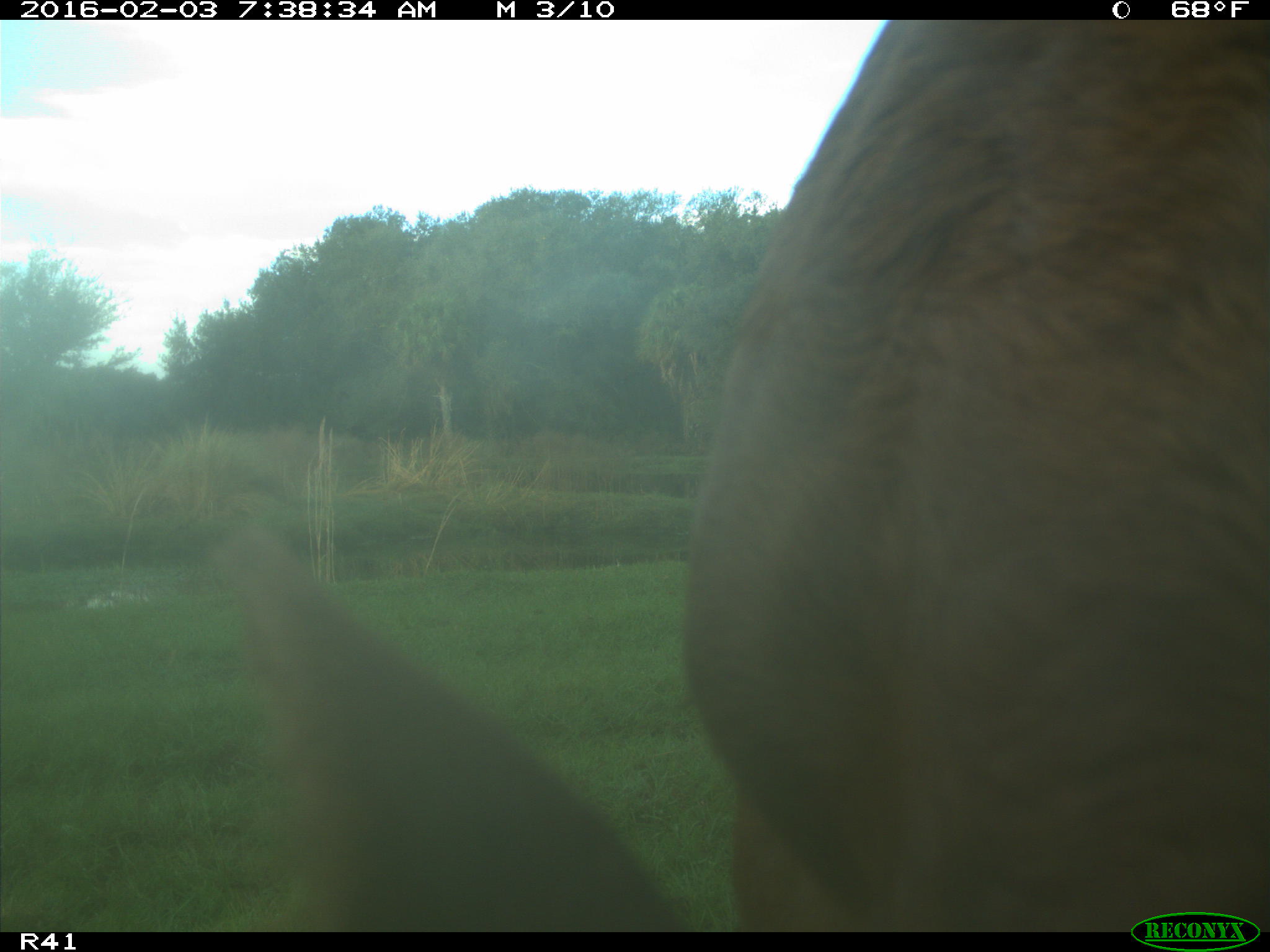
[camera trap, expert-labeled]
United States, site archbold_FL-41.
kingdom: Animalia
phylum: Chordata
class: Mammalia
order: Artiodactyla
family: Bovidae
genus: Bos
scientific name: Bos taurus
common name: domestic cow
Bos taurus (domestic cow).